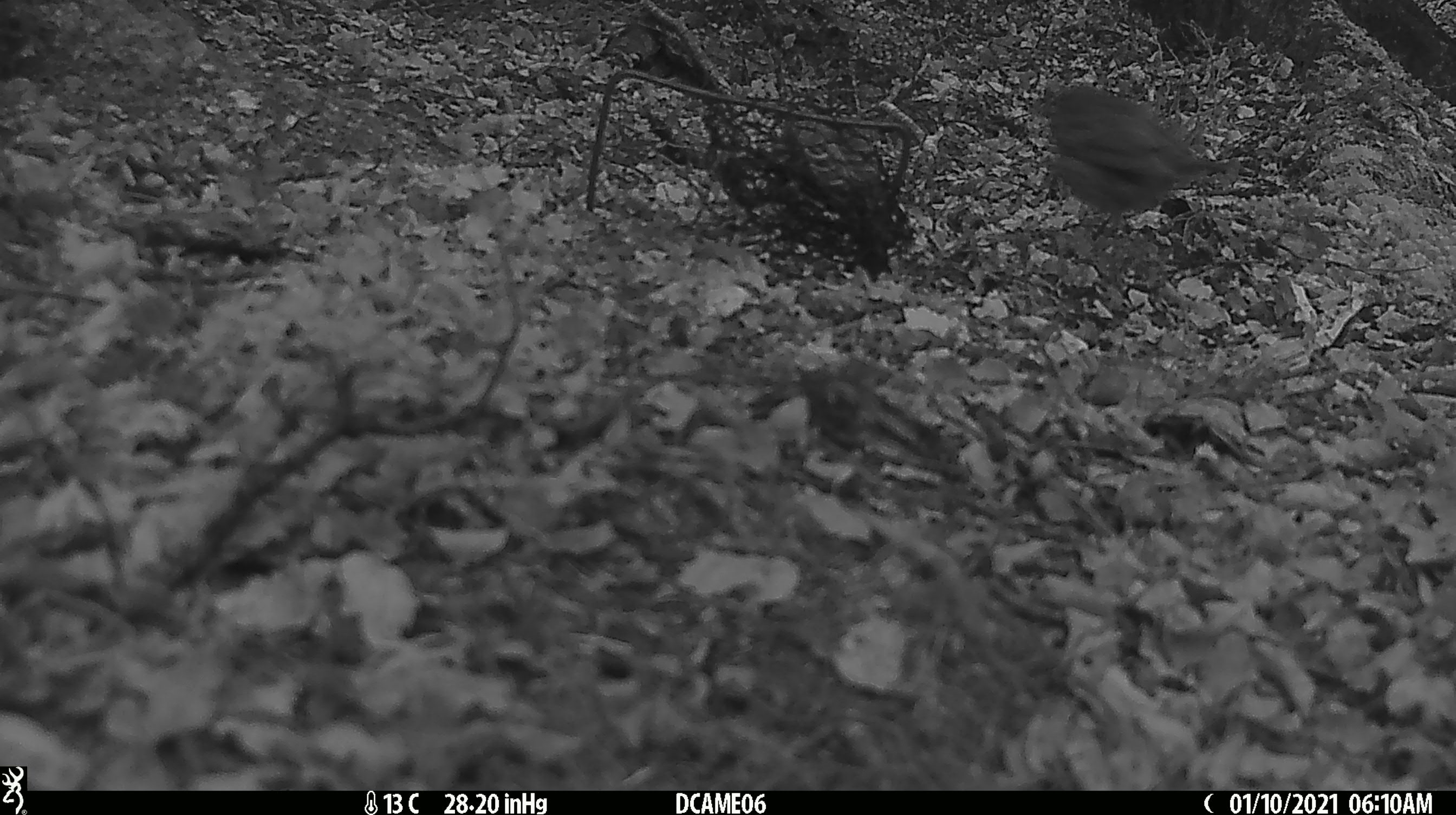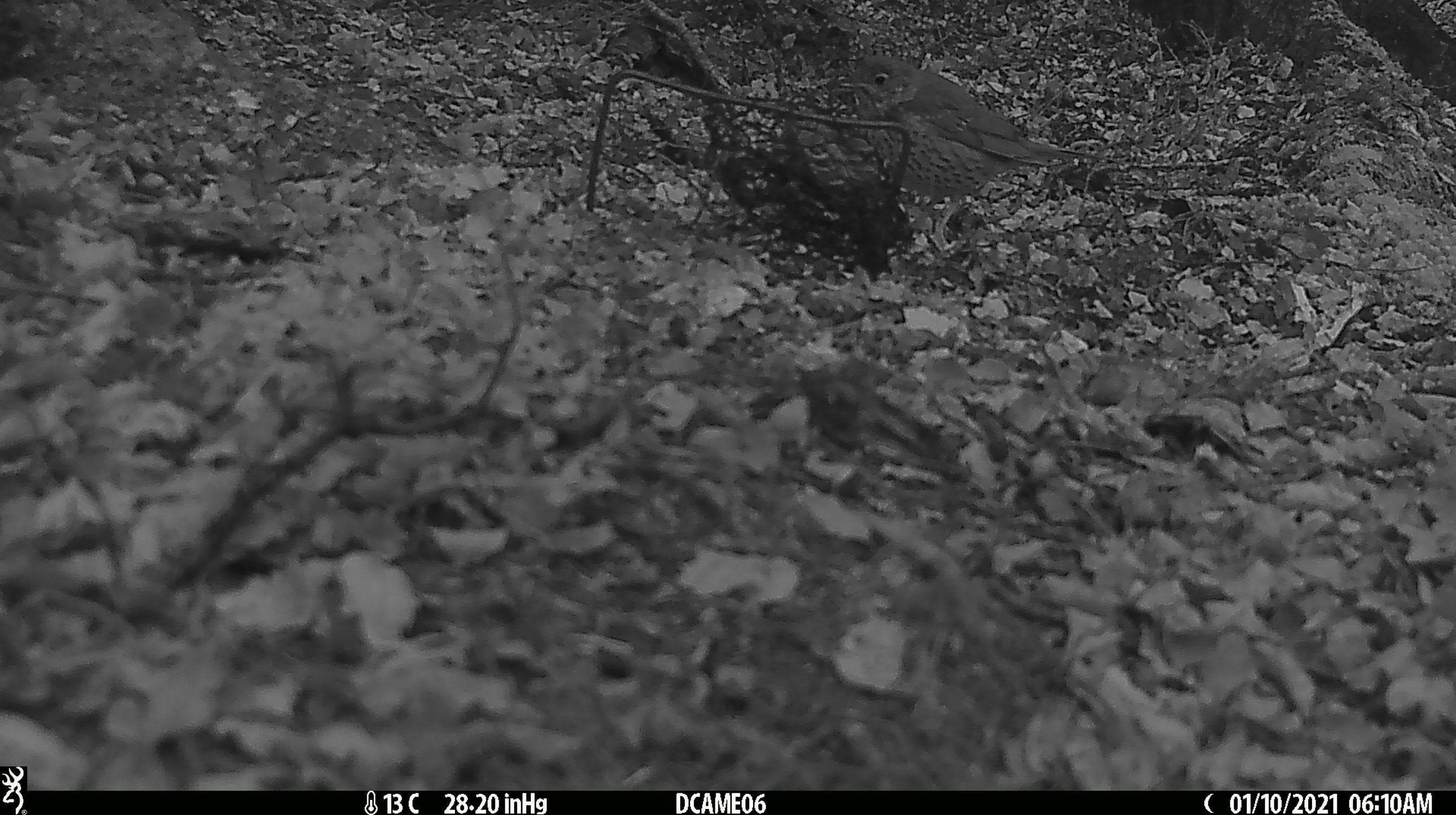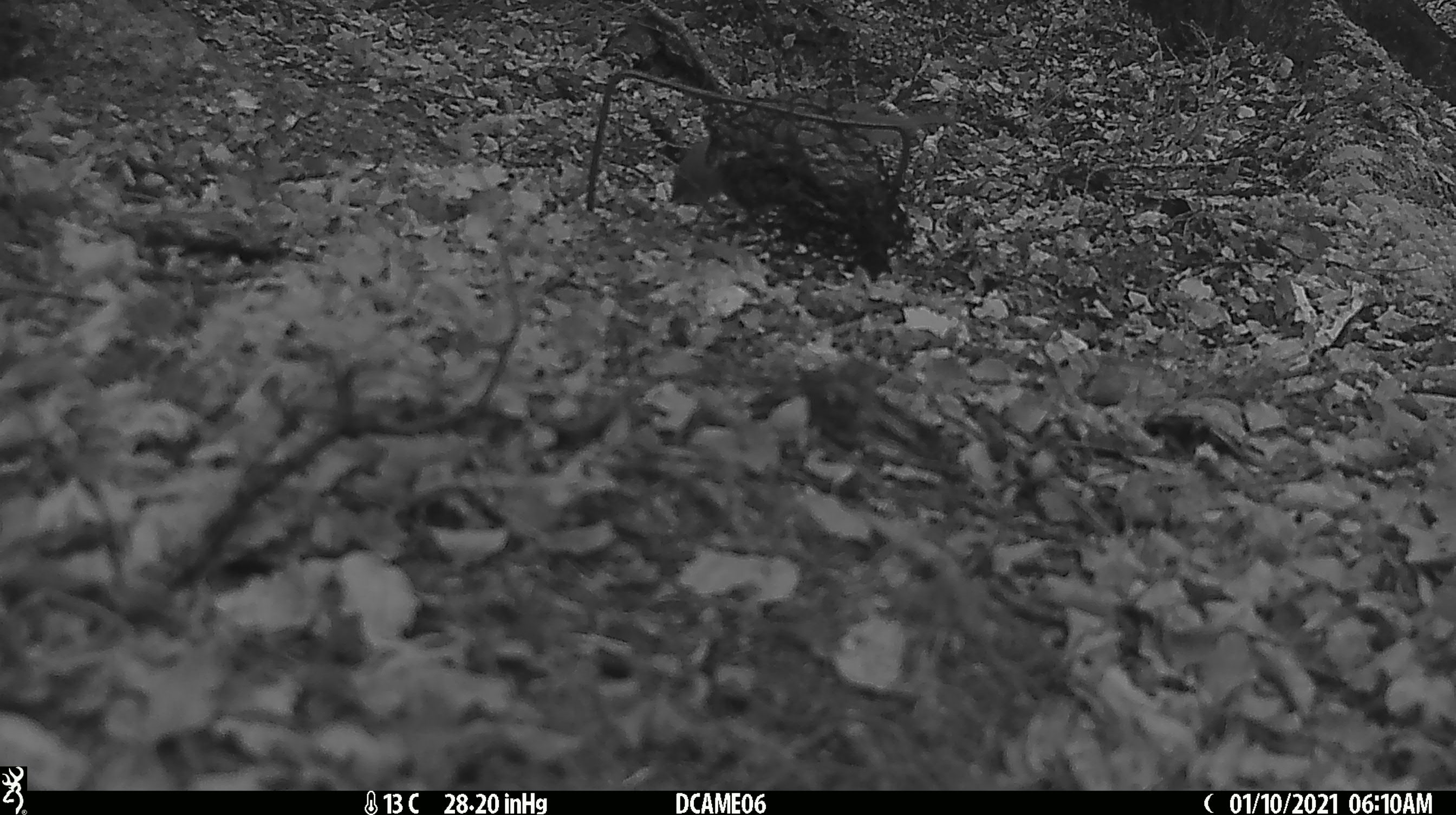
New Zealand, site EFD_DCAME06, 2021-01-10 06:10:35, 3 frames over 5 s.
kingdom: Animalia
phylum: Chordata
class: Aves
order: Passeriformes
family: Turdidae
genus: Turdus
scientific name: Turdus philomelos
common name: song thrush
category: thrush